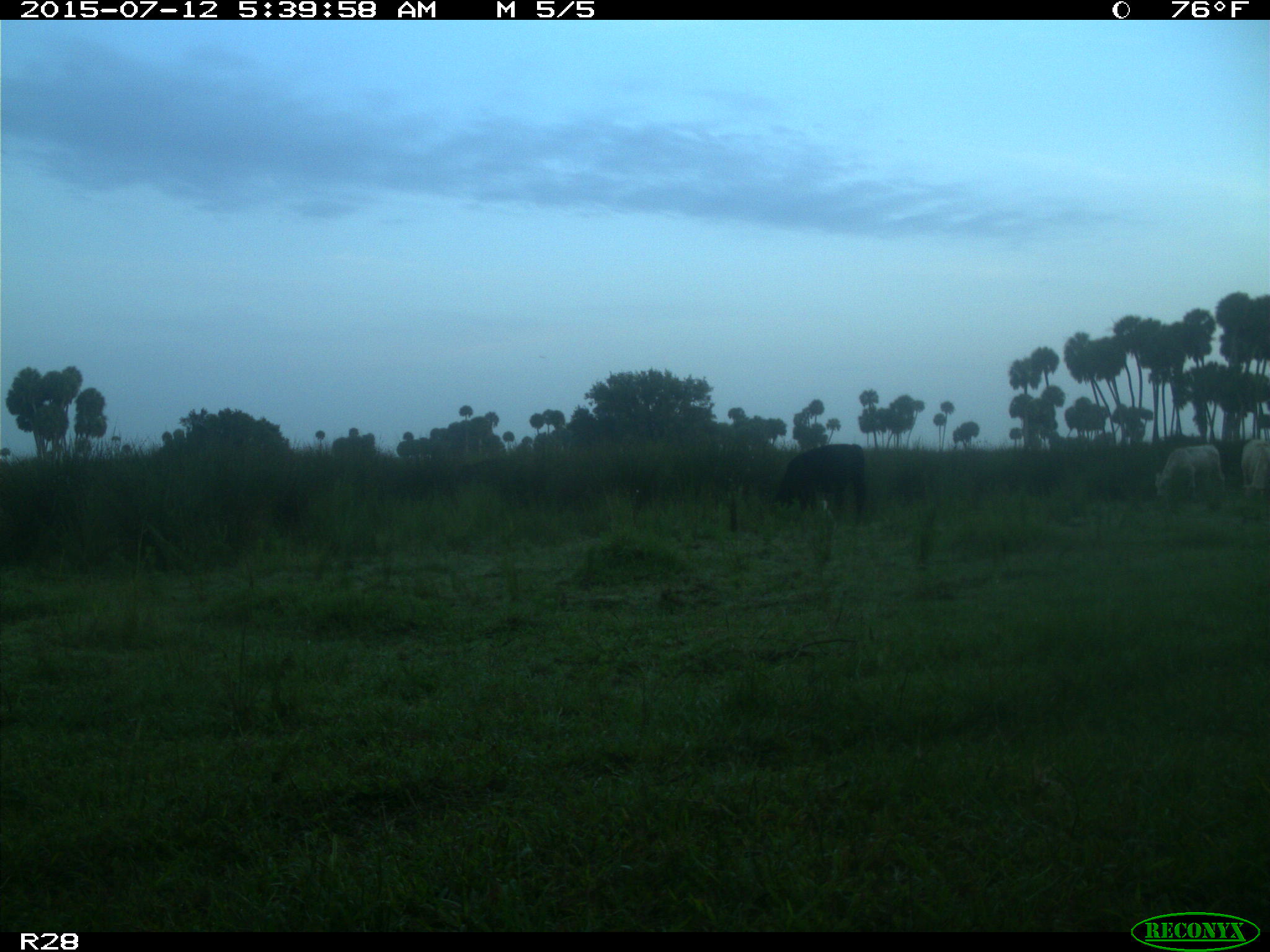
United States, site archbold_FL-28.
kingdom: Animalia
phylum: Chordata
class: Mammalia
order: Artiodactyla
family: Bovidae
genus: Bos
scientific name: Bos taurus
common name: domestic cow